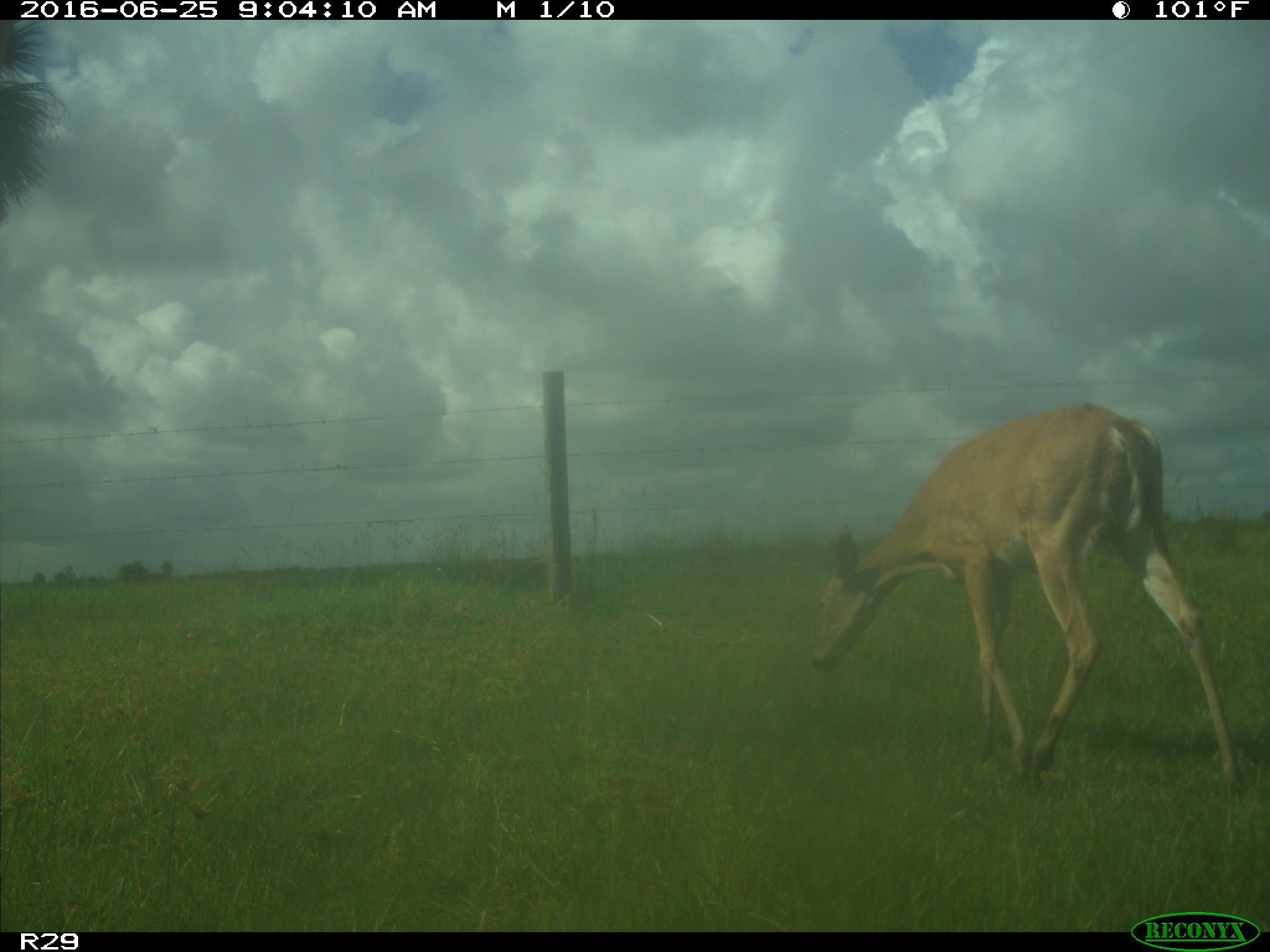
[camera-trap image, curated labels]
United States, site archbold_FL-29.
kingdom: Animalia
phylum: Chordata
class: Mammalia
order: Artiodactyla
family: Cervidae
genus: Odocoileus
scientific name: Odocoileus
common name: deer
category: unidentified deer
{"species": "unidentified deer (deer) (Odocoileus)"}